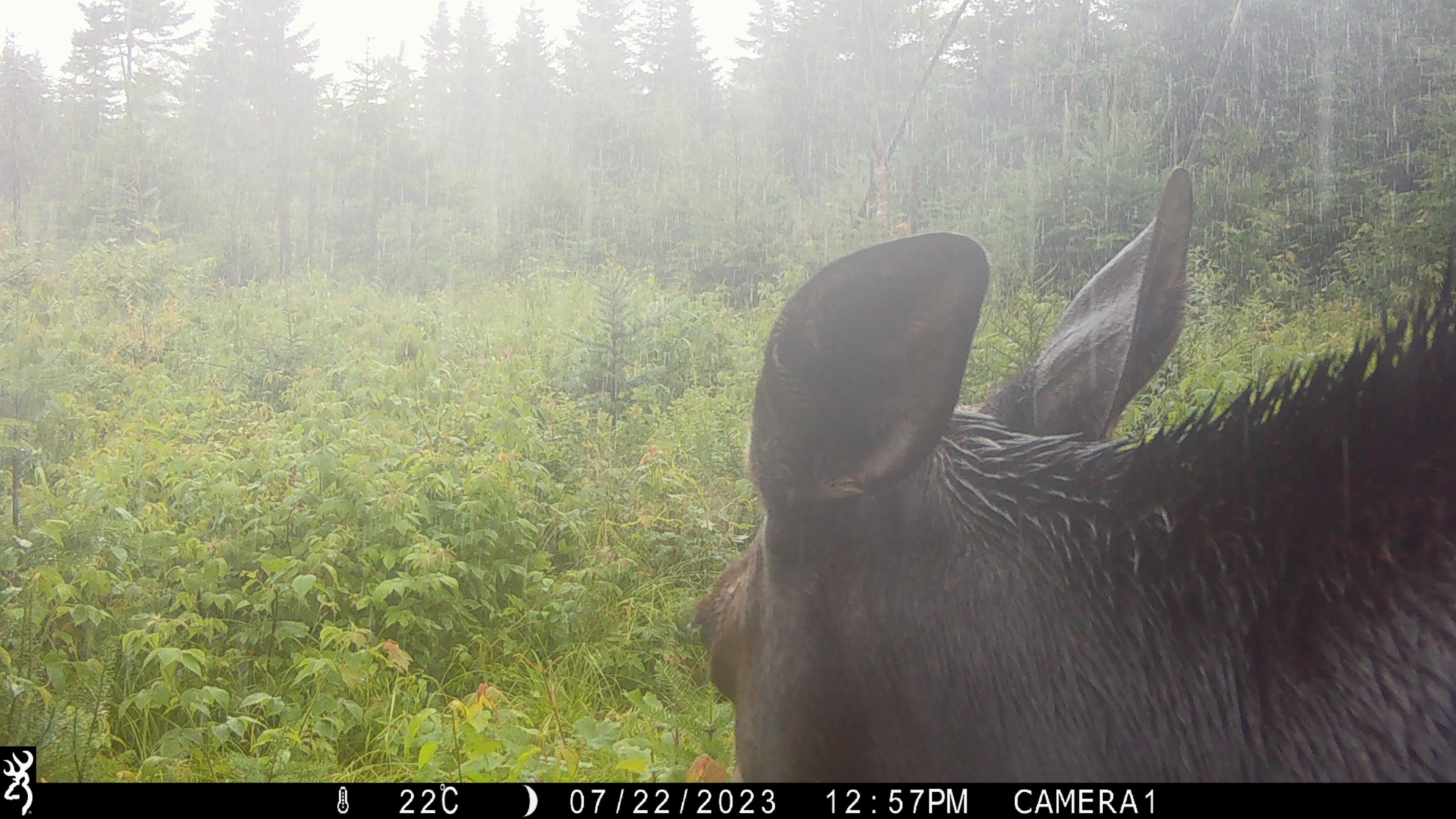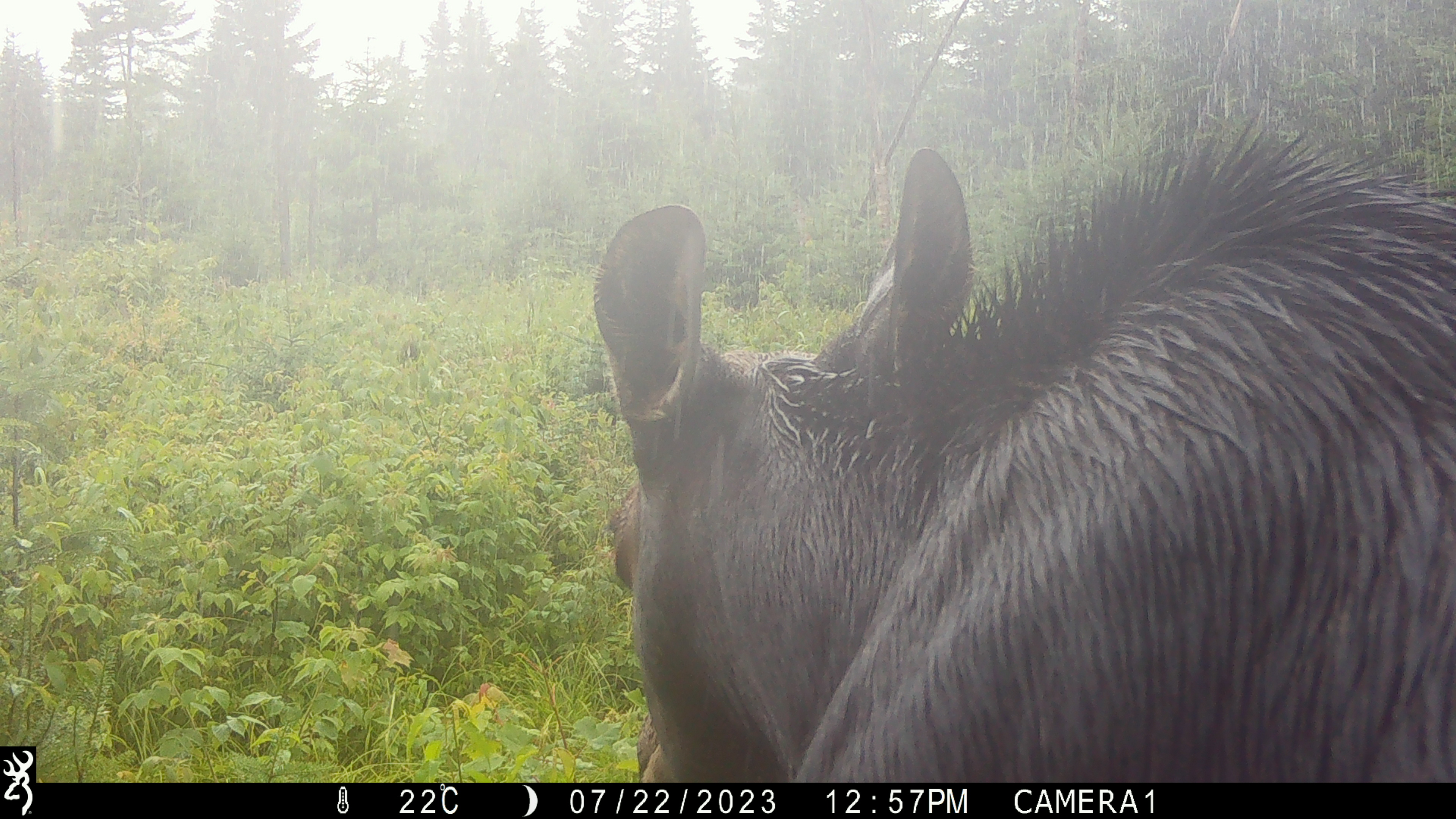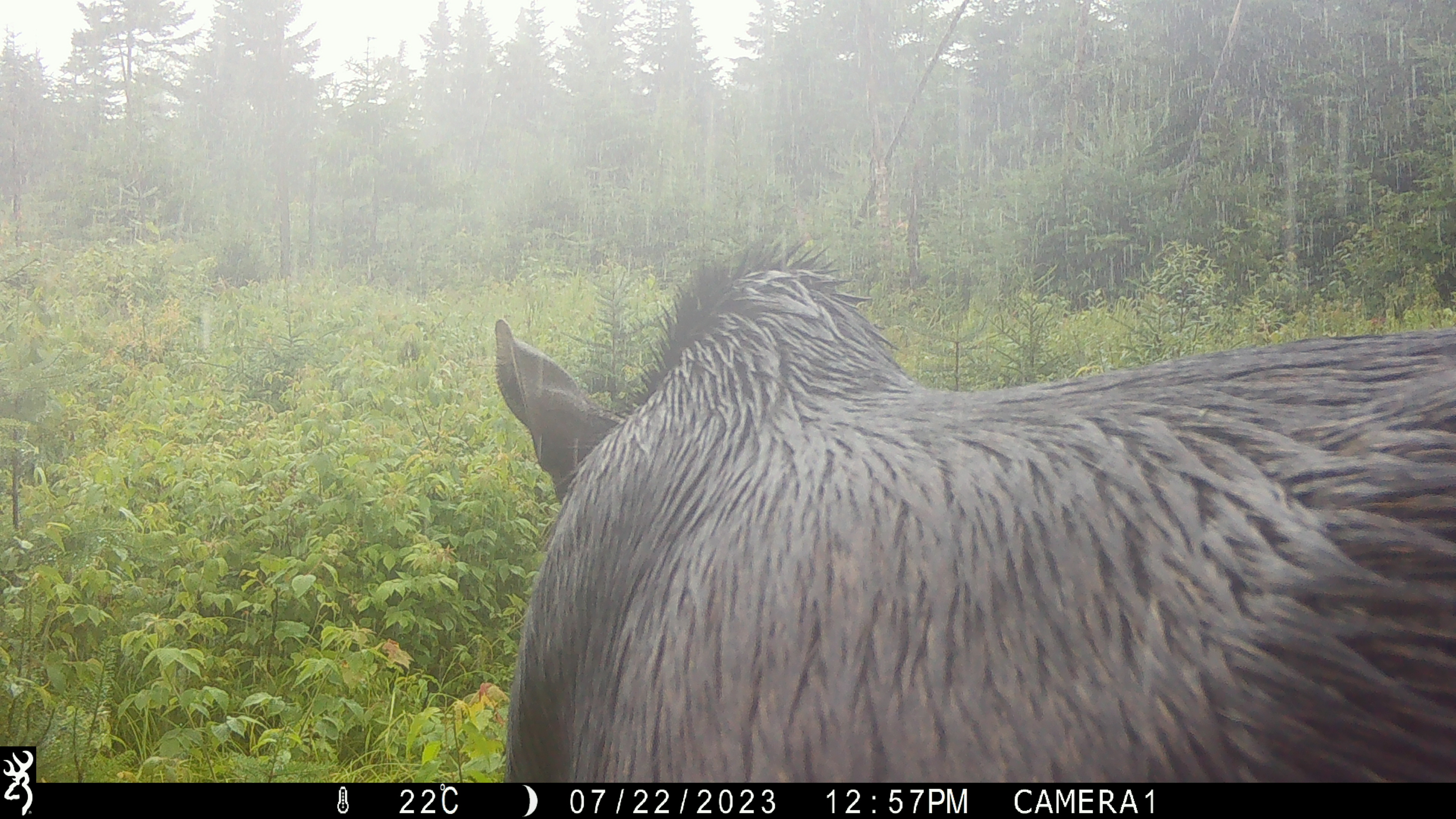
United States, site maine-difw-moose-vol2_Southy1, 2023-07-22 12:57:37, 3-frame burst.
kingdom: Animalia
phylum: Chordata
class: Mammalia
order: Artiodactyla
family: Cervidae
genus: Alces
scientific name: Alces alces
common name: moose